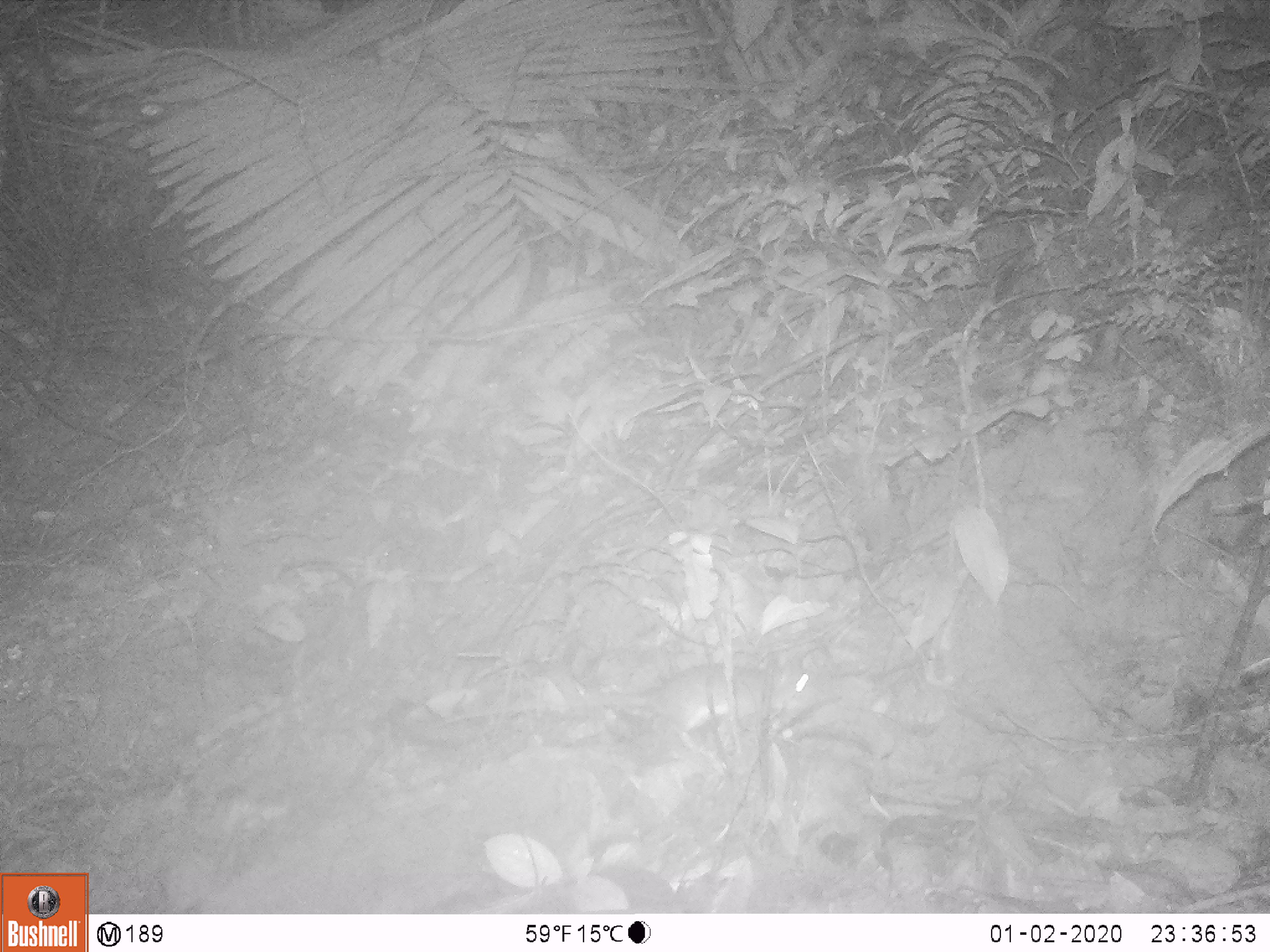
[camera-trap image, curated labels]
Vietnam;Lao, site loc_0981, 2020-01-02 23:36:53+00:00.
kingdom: Animalia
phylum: Chordata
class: Mammalia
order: Rodentia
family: Muridae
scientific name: Muridae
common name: old-world mice and rats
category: unidentified murid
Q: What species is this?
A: Unidentified murid (old-world mice and rats) (Muridae).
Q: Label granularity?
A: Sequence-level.